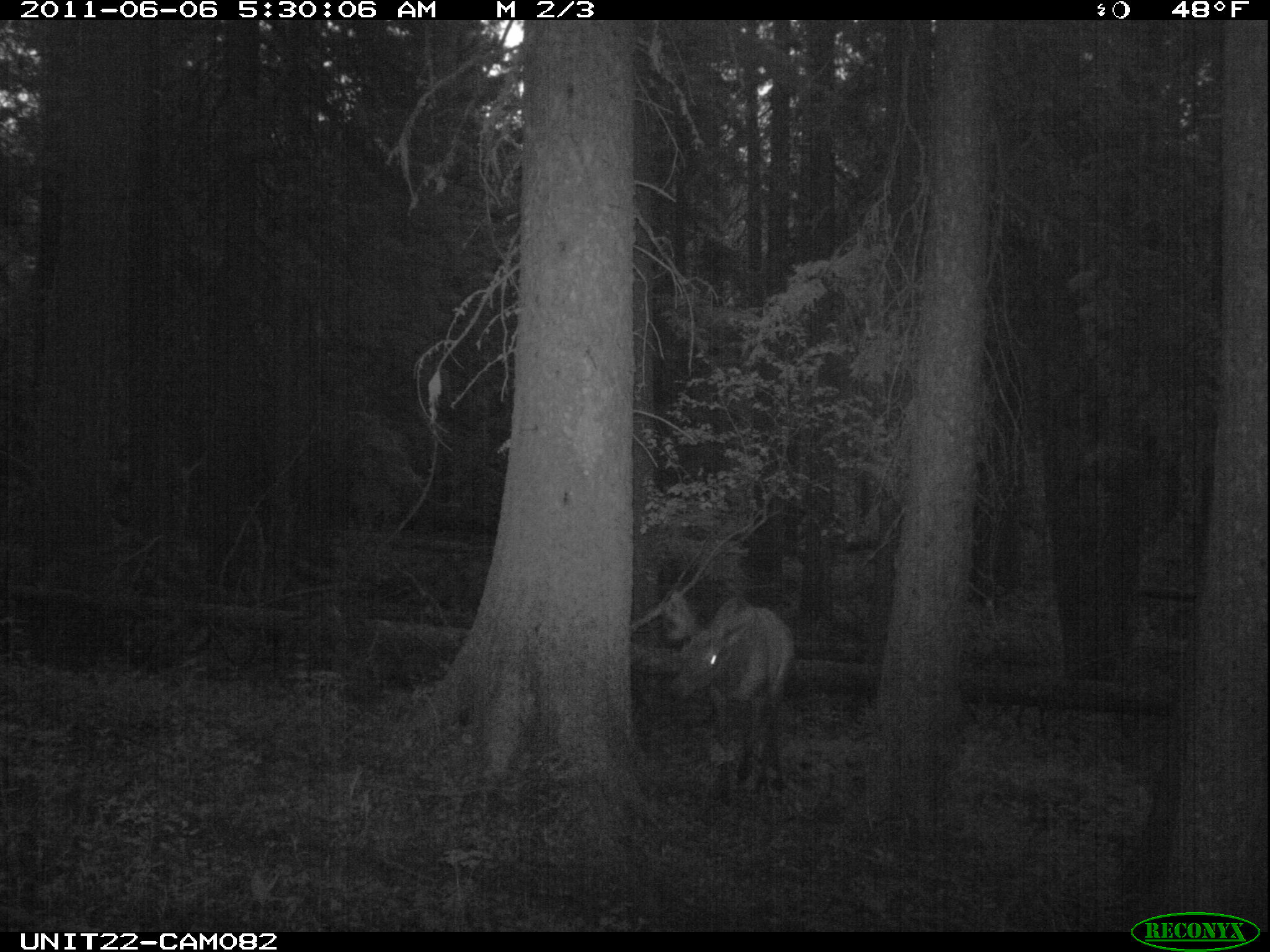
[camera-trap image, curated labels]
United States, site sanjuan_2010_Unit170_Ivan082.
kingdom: Animalia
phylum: Chordata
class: Mammalia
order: Artiodactyla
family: Cervidae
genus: Cervus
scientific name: Cervus elaphus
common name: red deer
Cervus elaphus (red deer).